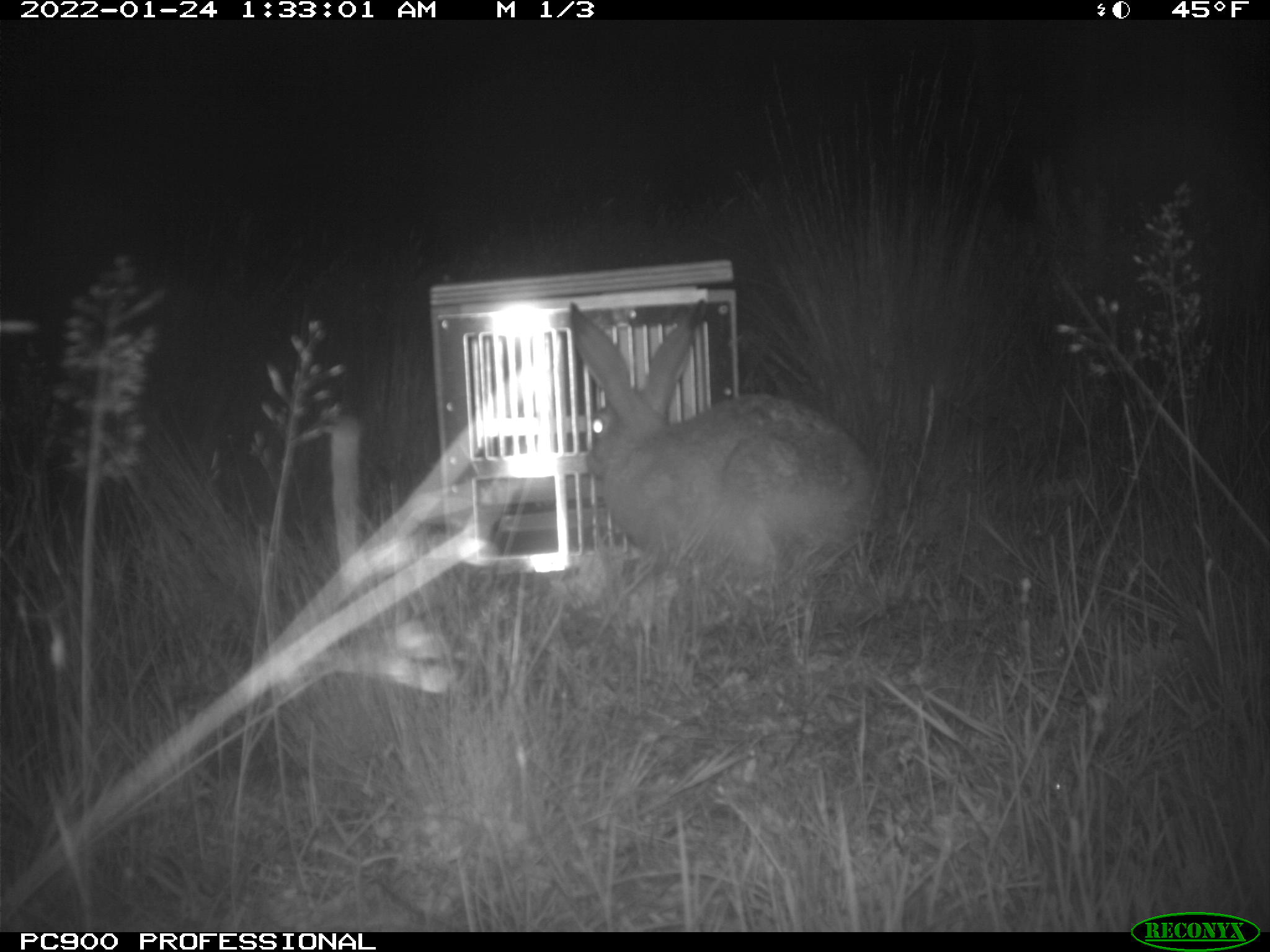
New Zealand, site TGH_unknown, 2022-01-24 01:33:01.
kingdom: Animalia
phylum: Chordata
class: Mammalia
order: Lagomorpha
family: Leporidae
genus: Lepus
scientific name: Lepus europaeus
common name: brown hare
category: hare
Hare (brown hare) (Lepus europaeus).